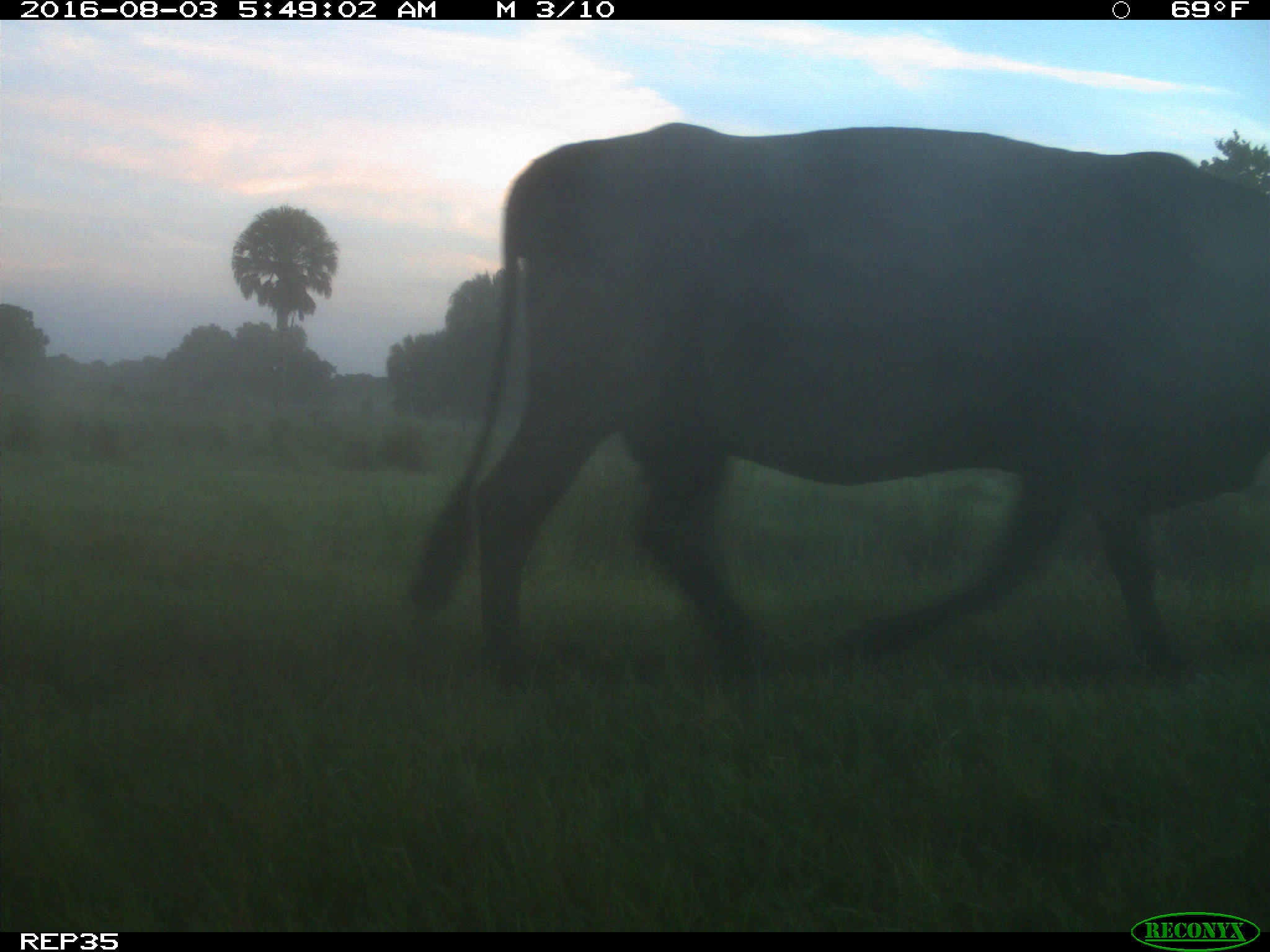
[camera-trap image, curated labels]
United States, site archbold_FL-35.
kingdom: Animalia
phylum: Chordata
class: Mammalia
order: Artiodactyla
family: Bovidae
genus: Bos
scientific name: Bos taurus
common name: domestic cow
Bos taurus (domestic cow).